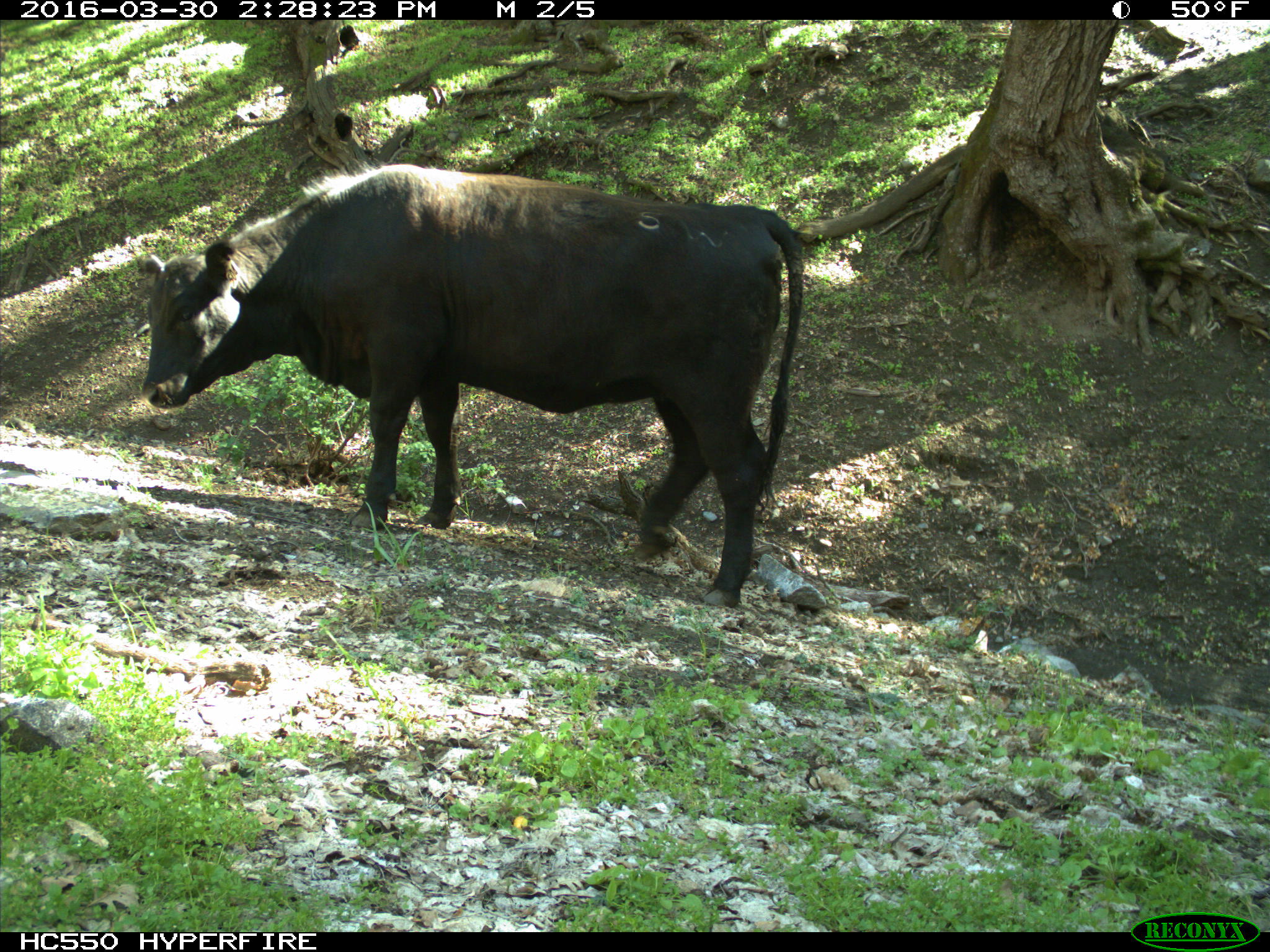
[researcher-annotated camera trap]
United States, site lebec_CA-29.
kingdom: Animalia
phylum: Chordata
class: Mammalia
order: Artiodactyla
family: Bovidae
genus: Bos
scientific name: Bos taurus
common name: domestic cow